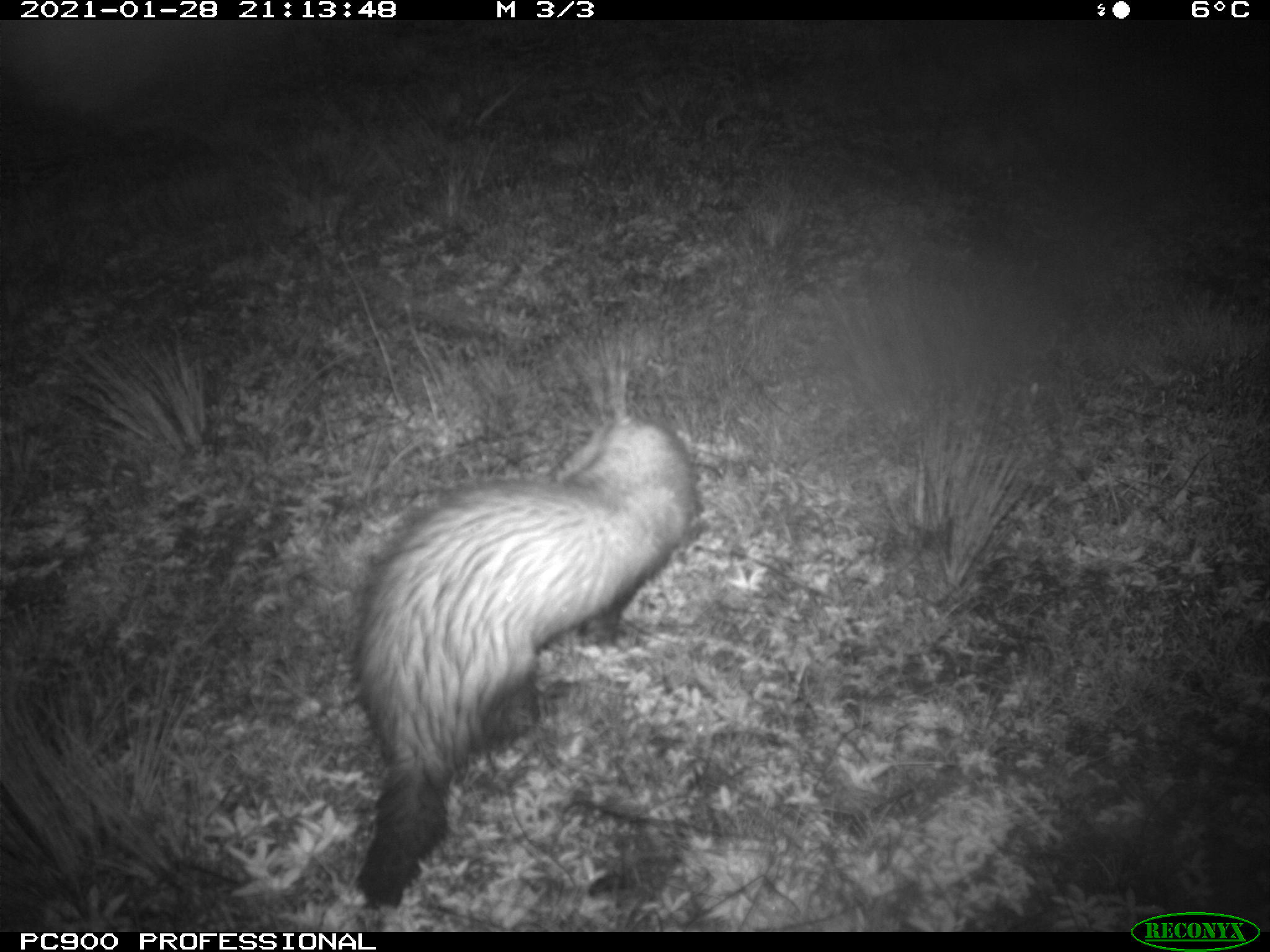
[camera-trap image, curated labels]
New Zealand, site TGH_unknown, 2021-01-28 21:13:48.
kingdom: Animalia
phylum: Chordata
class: Mammalia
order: Carnivora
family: Mustelidae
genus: Mustela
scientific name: Mustela furo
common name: ferret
Ferret (Mustela furo).